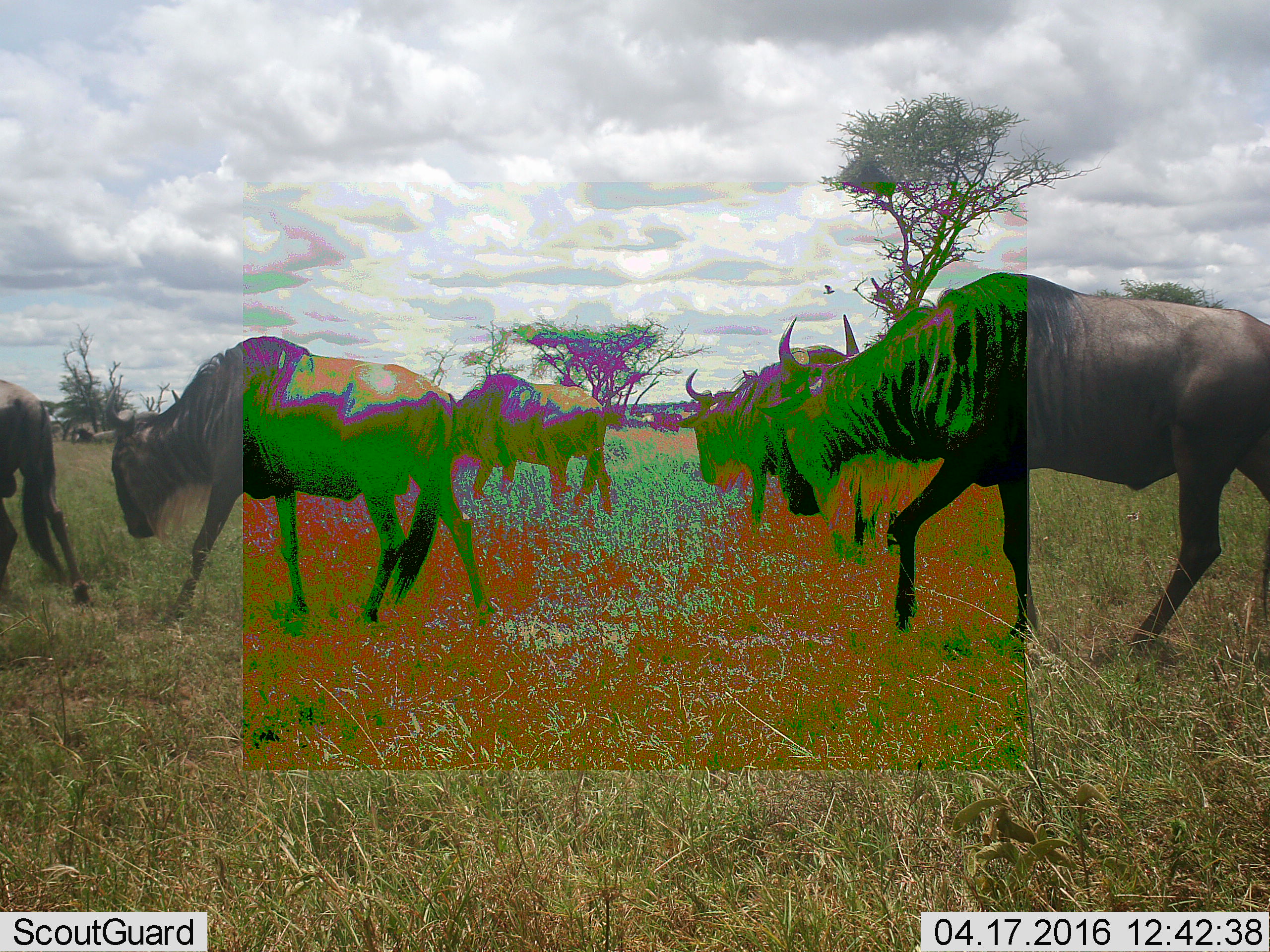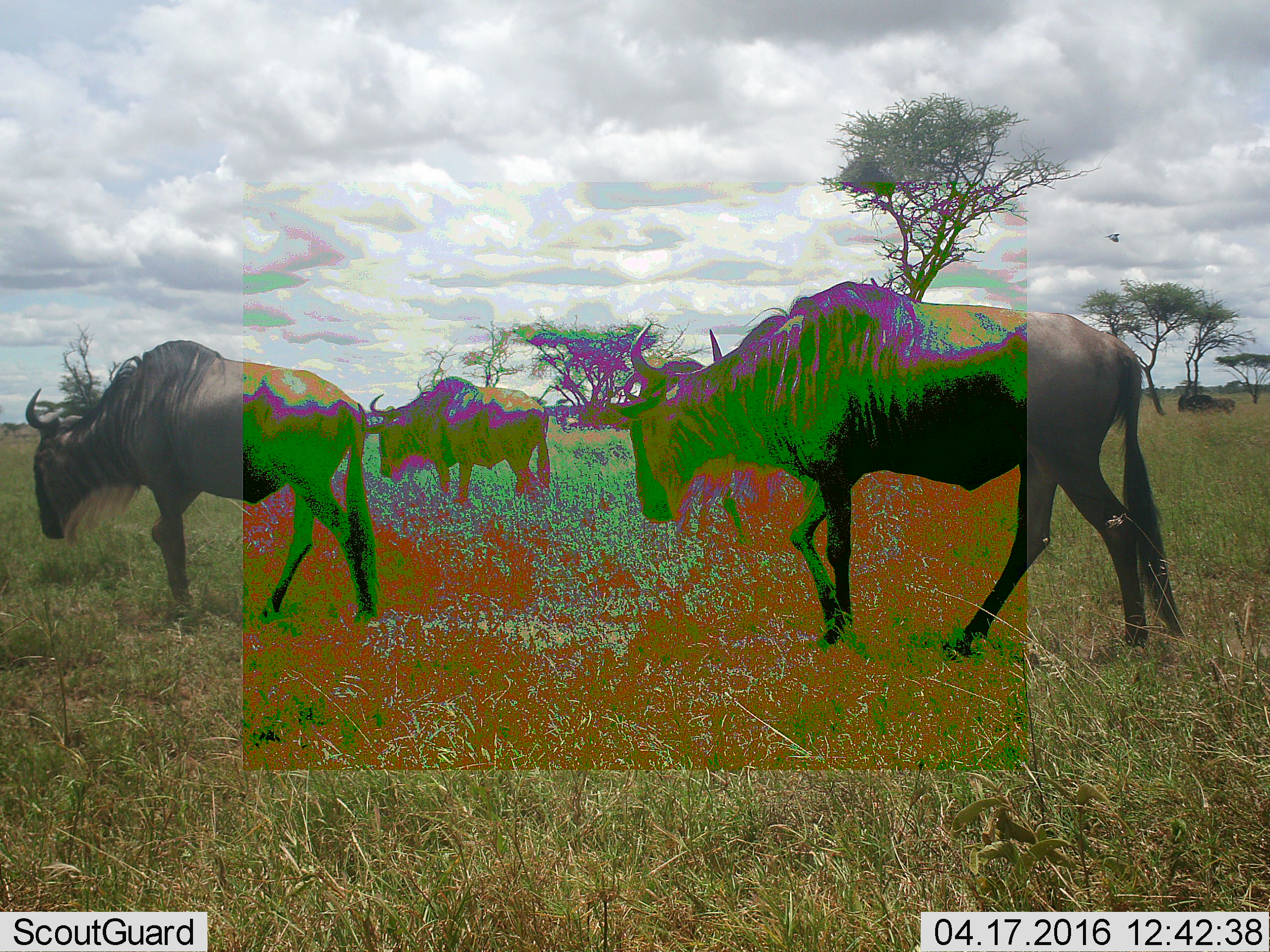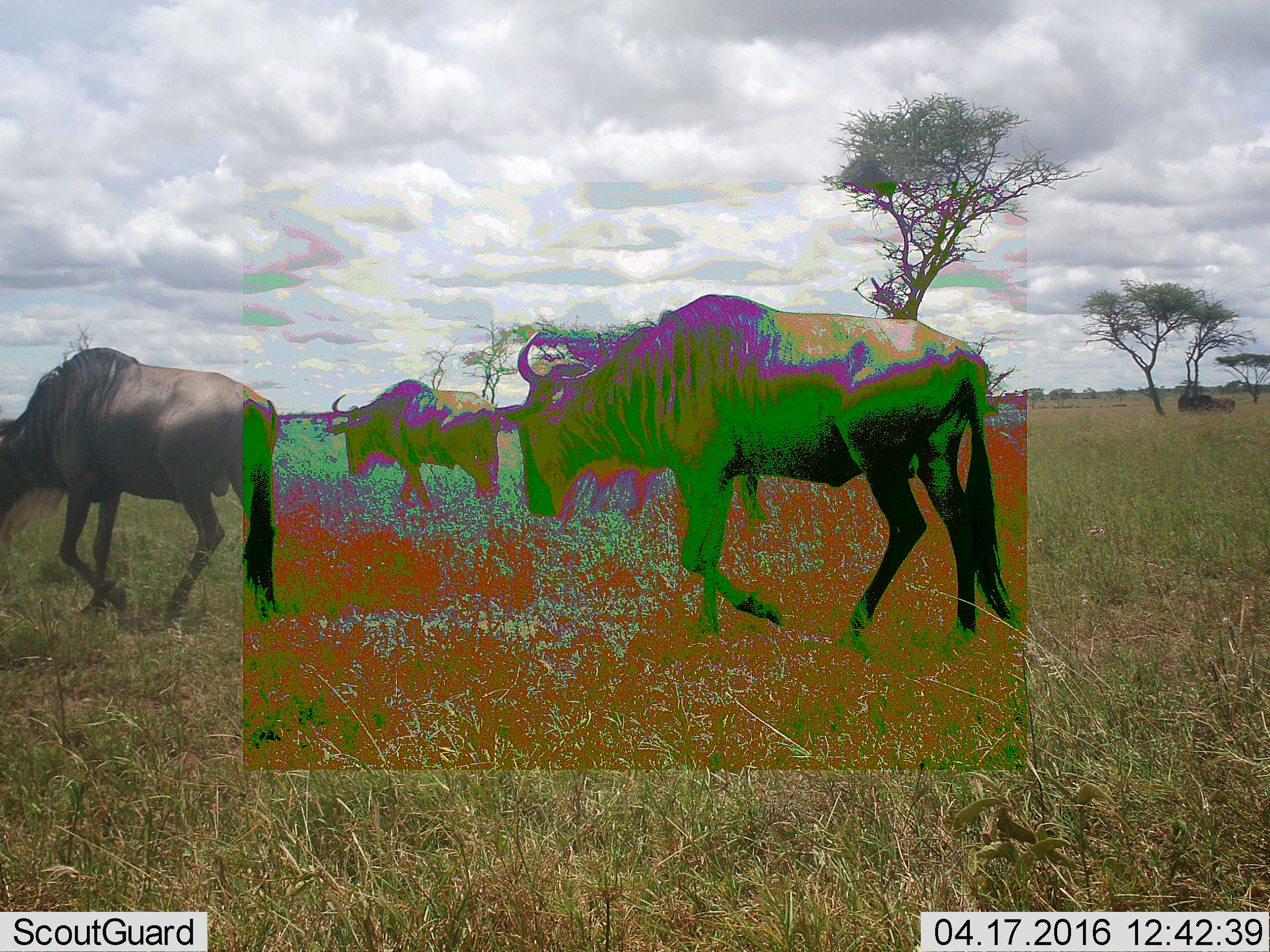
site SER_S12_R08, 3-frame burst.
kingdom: Animalia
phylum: Chordata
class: Mammalia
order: Artiodactyla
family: Bovidae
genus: Connochaetes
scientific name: Connochaetes taurinus taurinus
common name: blue wildebeest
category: wildebeestblue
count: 6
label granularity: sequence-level